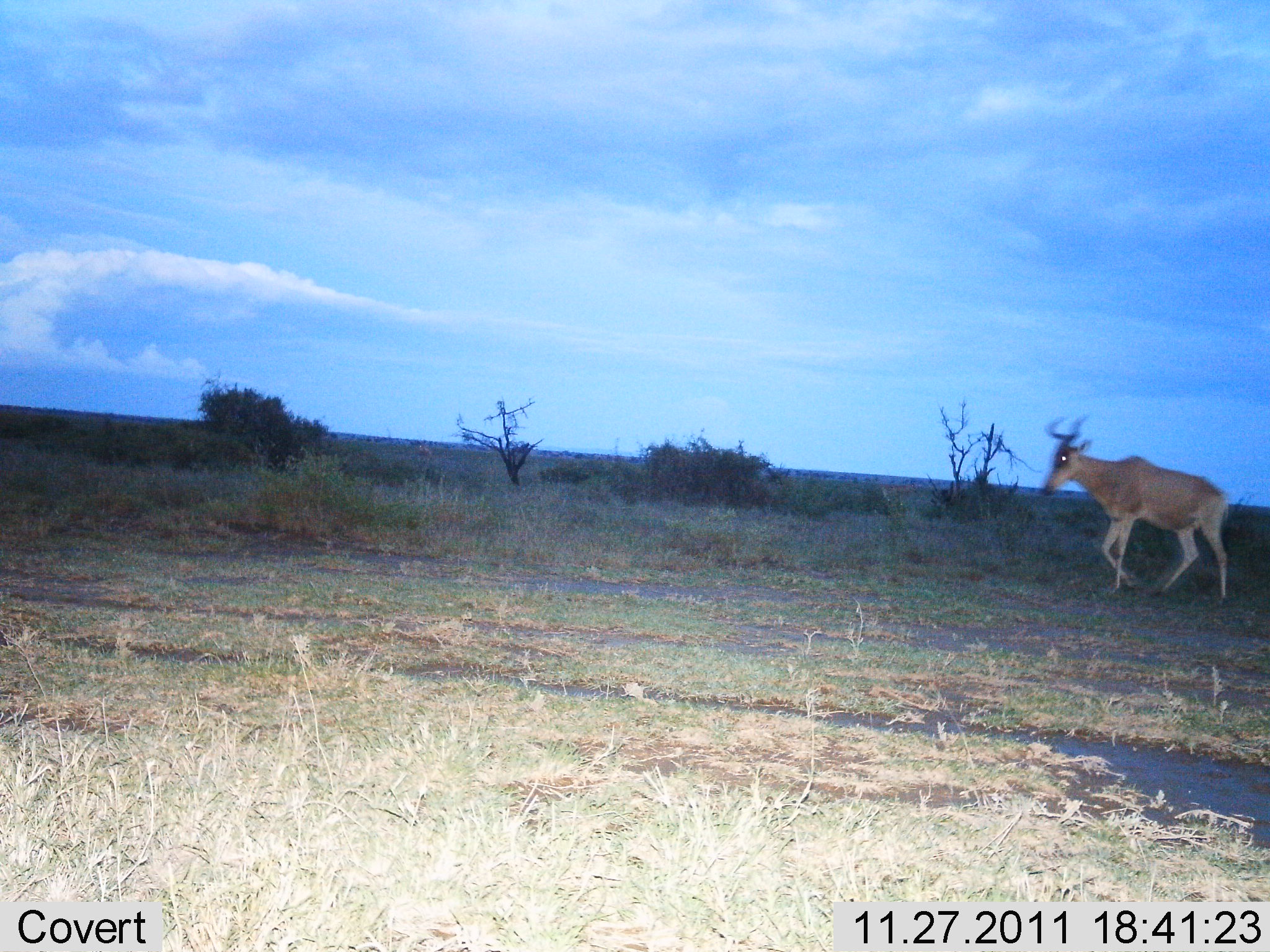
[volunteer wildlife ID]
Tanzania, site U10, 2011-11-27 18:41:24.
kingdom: Animalia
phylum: Chordata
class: Mammalia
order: Artiodactyla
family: Bovidae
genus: Alcelaphus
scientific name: Alcelaphus buselaphus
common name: hartebeest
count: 1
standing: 20%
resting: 0%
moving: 90%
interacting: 0%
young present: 0%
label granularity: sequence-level